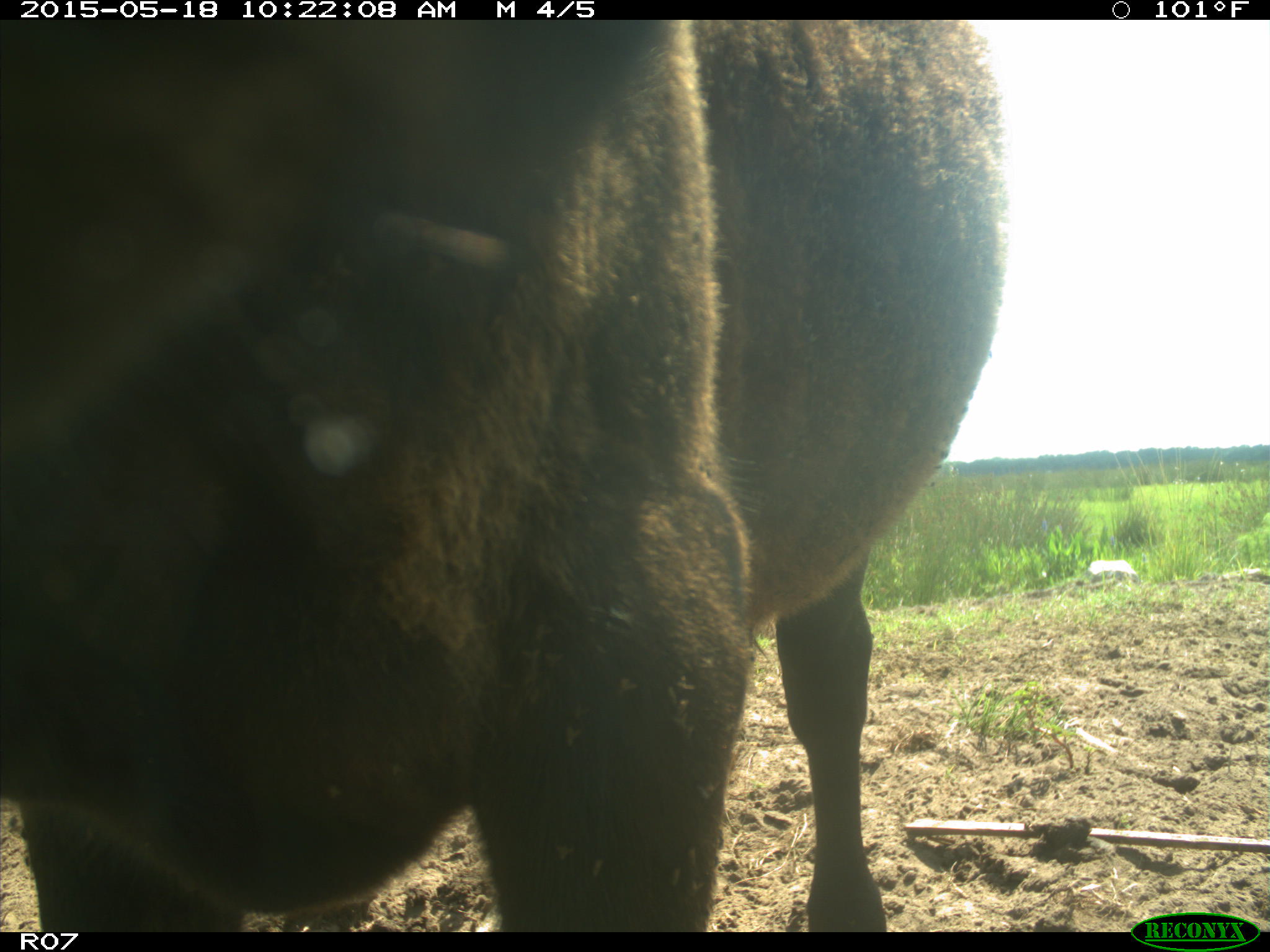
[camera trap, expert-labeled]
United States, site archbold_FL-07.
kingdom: Animalia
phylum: Chordata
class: Mammalia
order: Artiodactyla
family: Bovidae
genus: Bos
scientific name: Bos taurus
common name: domestic cow